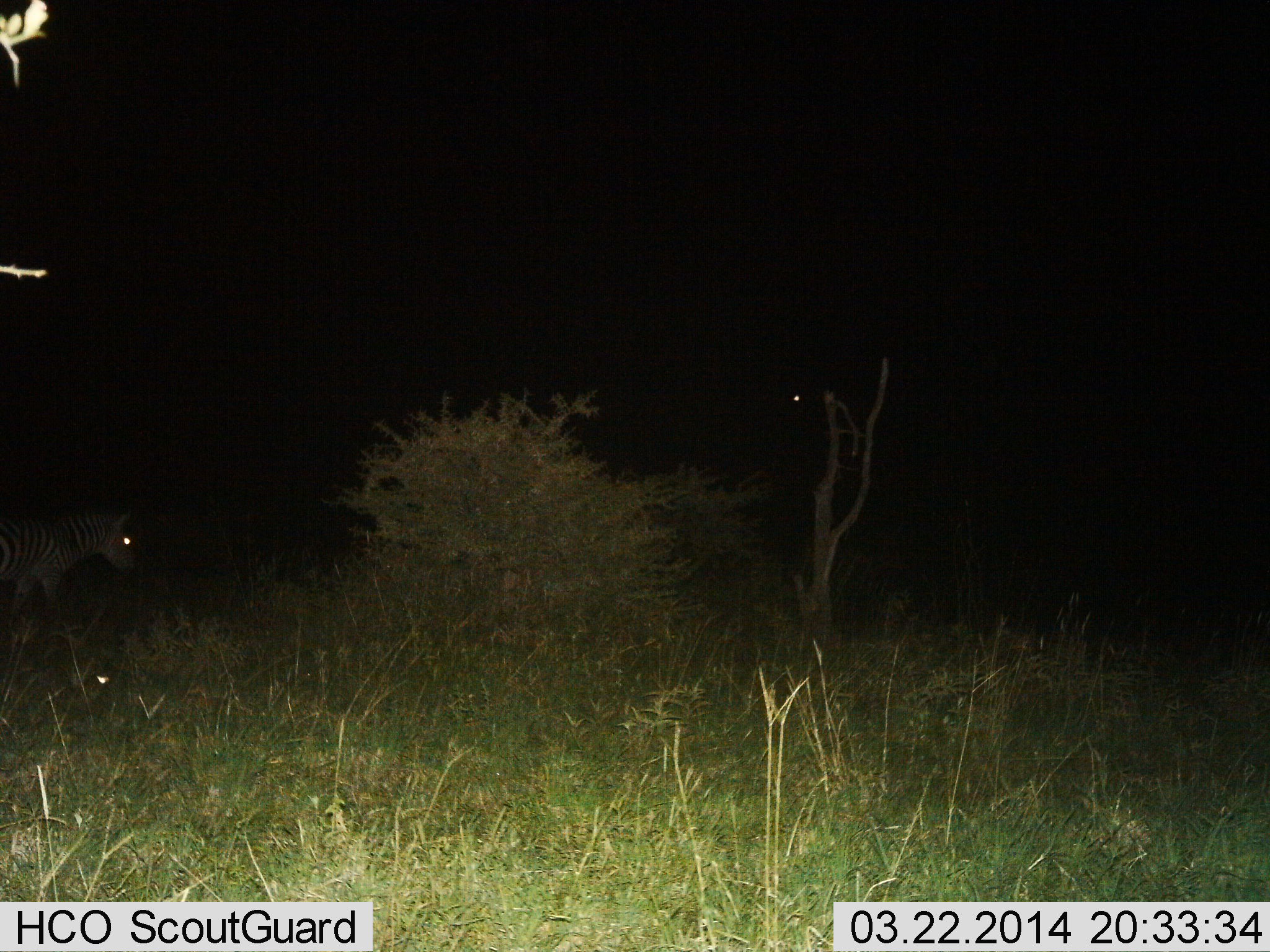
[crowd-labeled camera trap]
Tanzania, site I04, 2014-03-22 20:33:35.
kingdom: Animalia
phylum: Chordata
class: Mammalia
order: Perissodactyla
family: Equidae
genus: Equus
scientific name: Equus quagga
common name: plains zebra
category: zebra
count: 1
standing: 40%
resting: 0%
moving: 60%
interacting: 0%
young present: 0%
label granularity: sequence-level